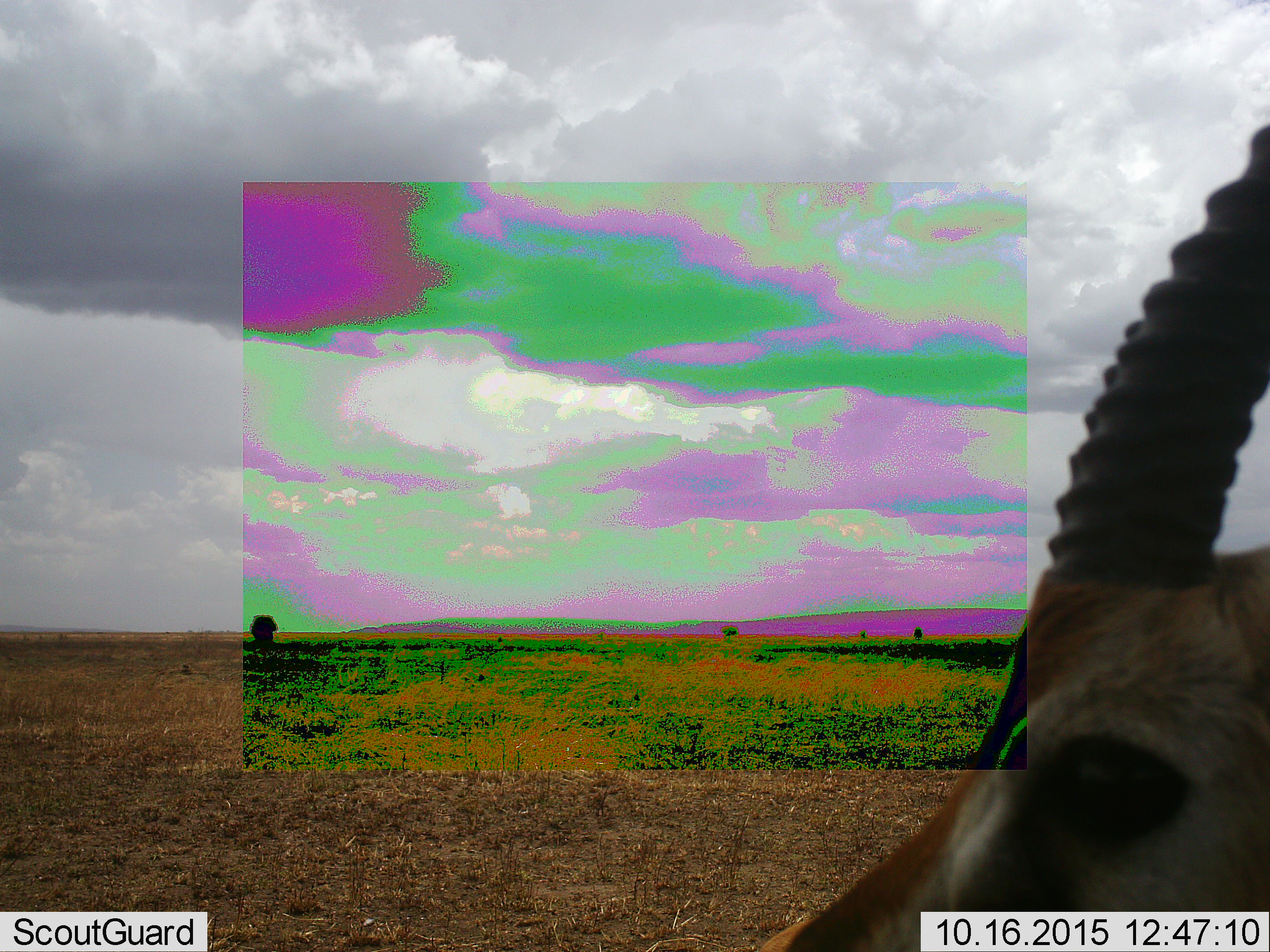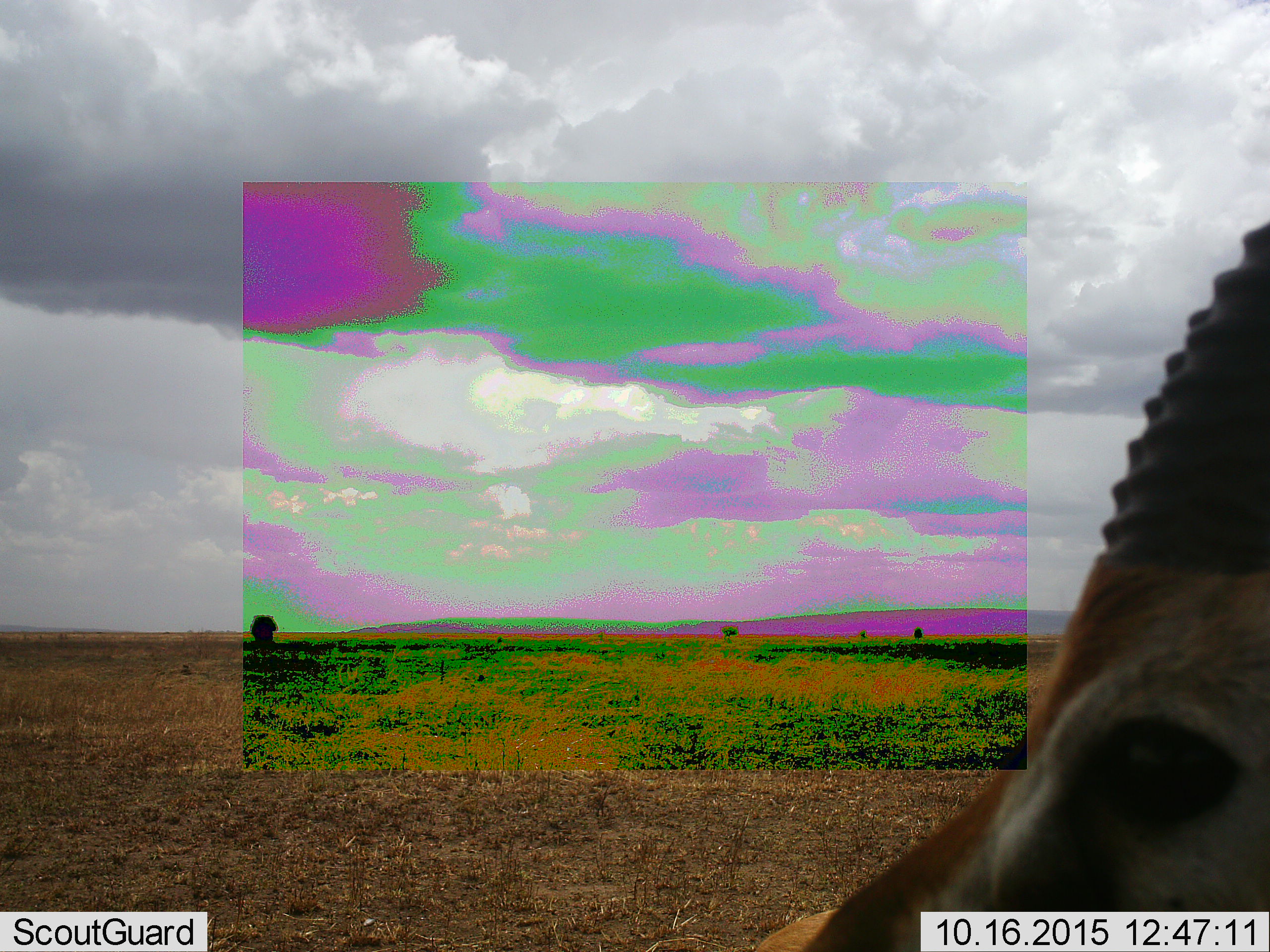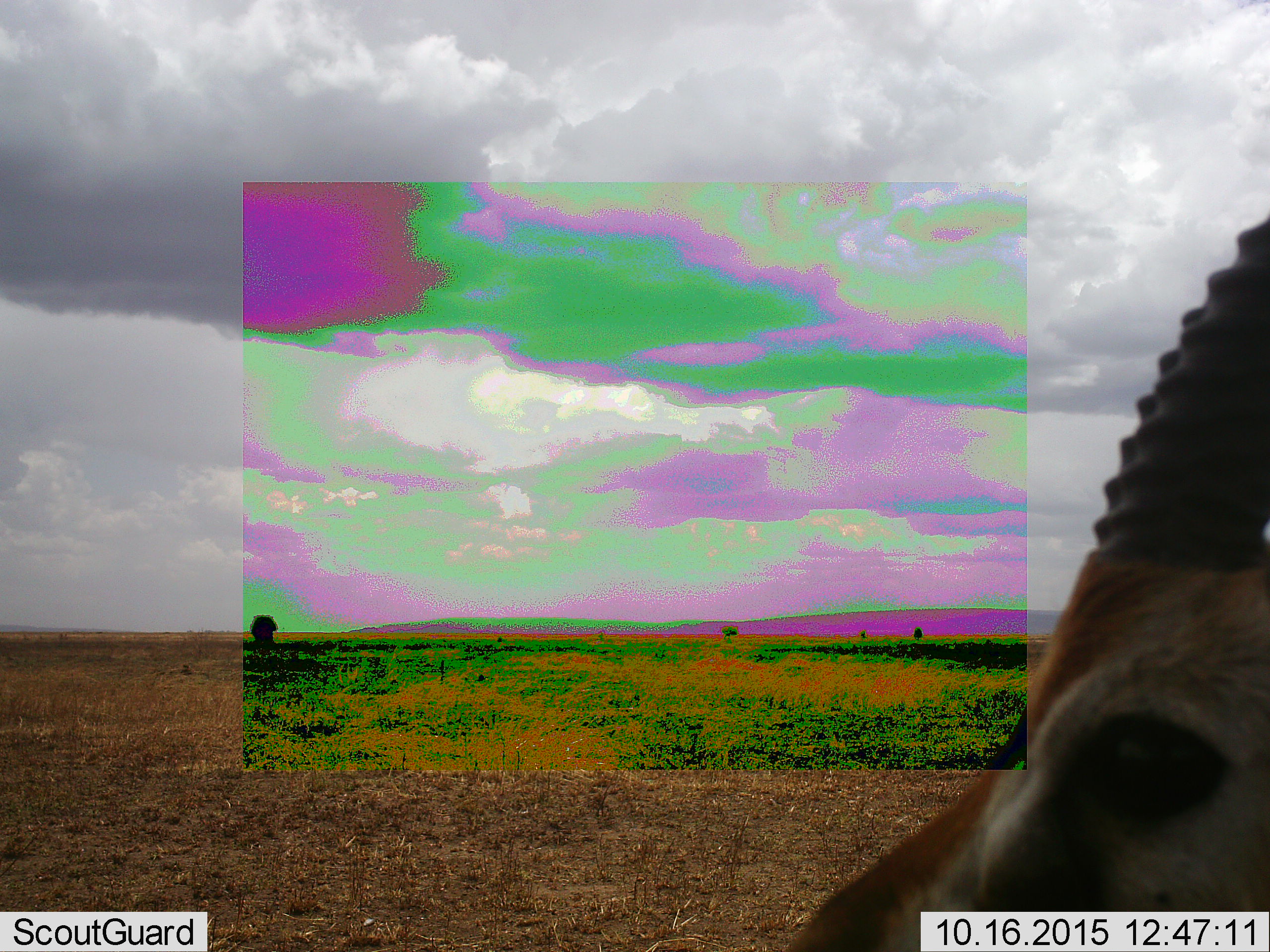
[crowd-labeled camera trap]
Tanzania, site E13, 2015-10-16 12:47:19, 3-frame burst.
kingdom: Animalia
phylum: Chordata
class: Mammalia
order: Artiodactyla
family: Bovidae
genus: Eudorcas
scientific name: Eudorcas thomsonii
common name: thomson's gazelle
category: gazellethomsons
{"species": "gazellethomsons (thomson's gazelle) (Eudorcas thomsonii)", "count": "1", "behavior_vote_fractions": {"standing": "88%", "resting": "0%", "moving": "12%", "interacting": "0%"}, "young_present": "0%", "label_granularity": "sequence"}